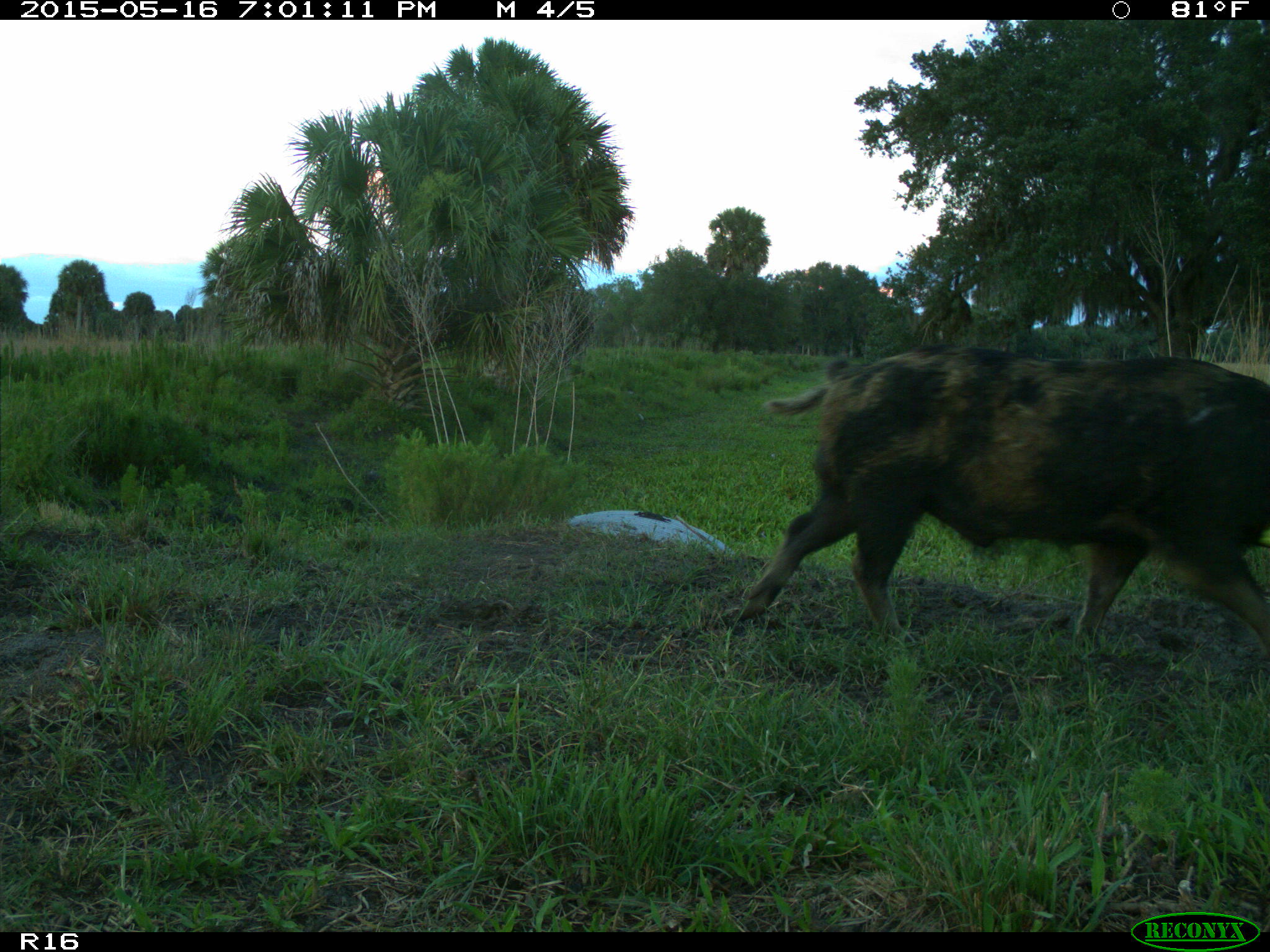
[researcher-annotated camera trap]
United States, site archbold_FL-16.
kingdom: Animalia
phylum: Chordata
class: Mammalia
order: Artiodactyla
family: Suidae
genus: Sus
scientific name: Sus scrofa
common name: wild boar